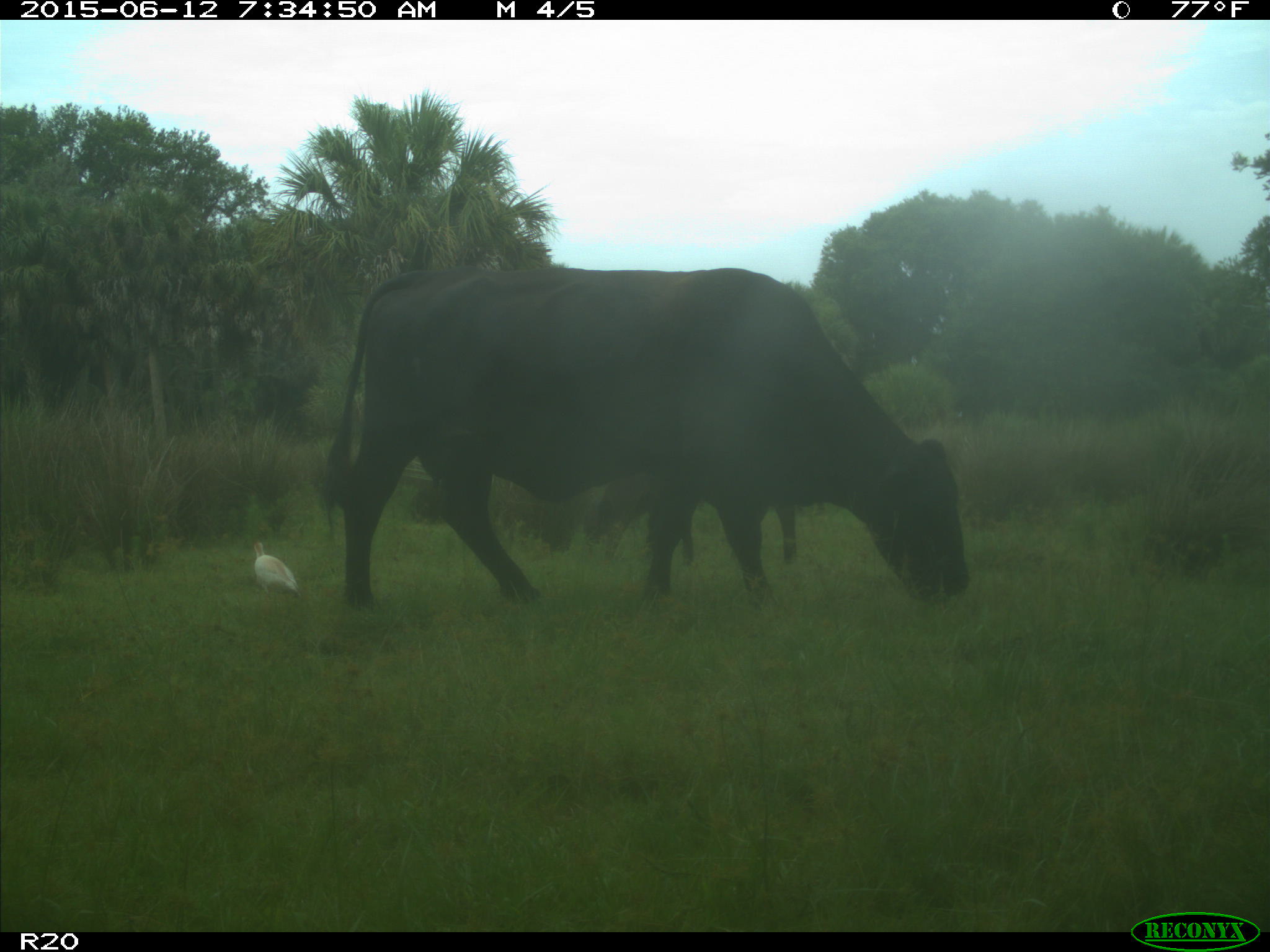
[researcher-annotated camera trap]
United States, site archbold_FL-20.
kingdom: Animalia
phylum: Chordata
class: Mammalia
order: Artiodactyla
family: Bovidae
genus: Bos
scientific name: Bos taurus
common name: domestic cow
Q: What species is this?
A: Bos taurus (domestic cow).